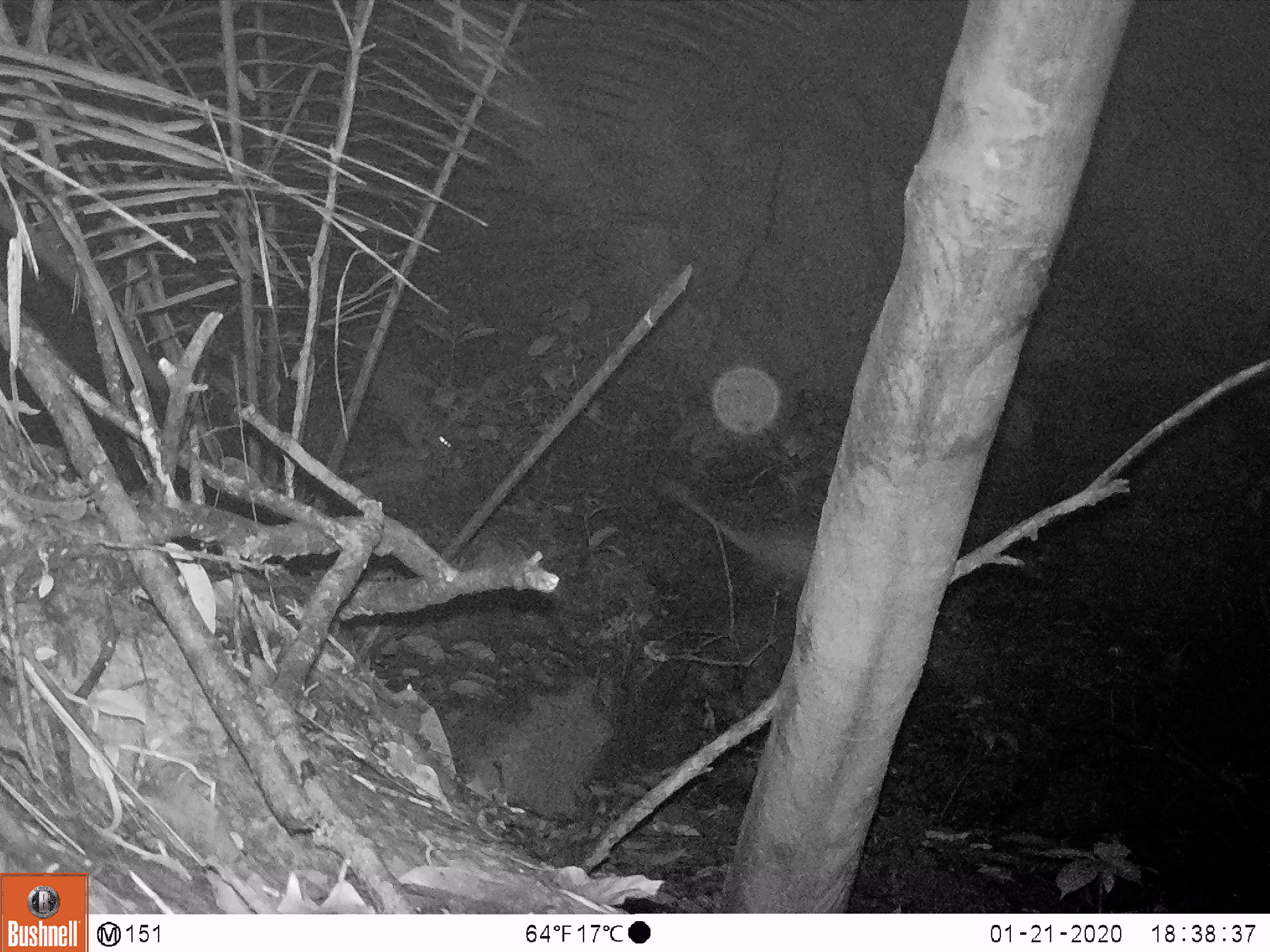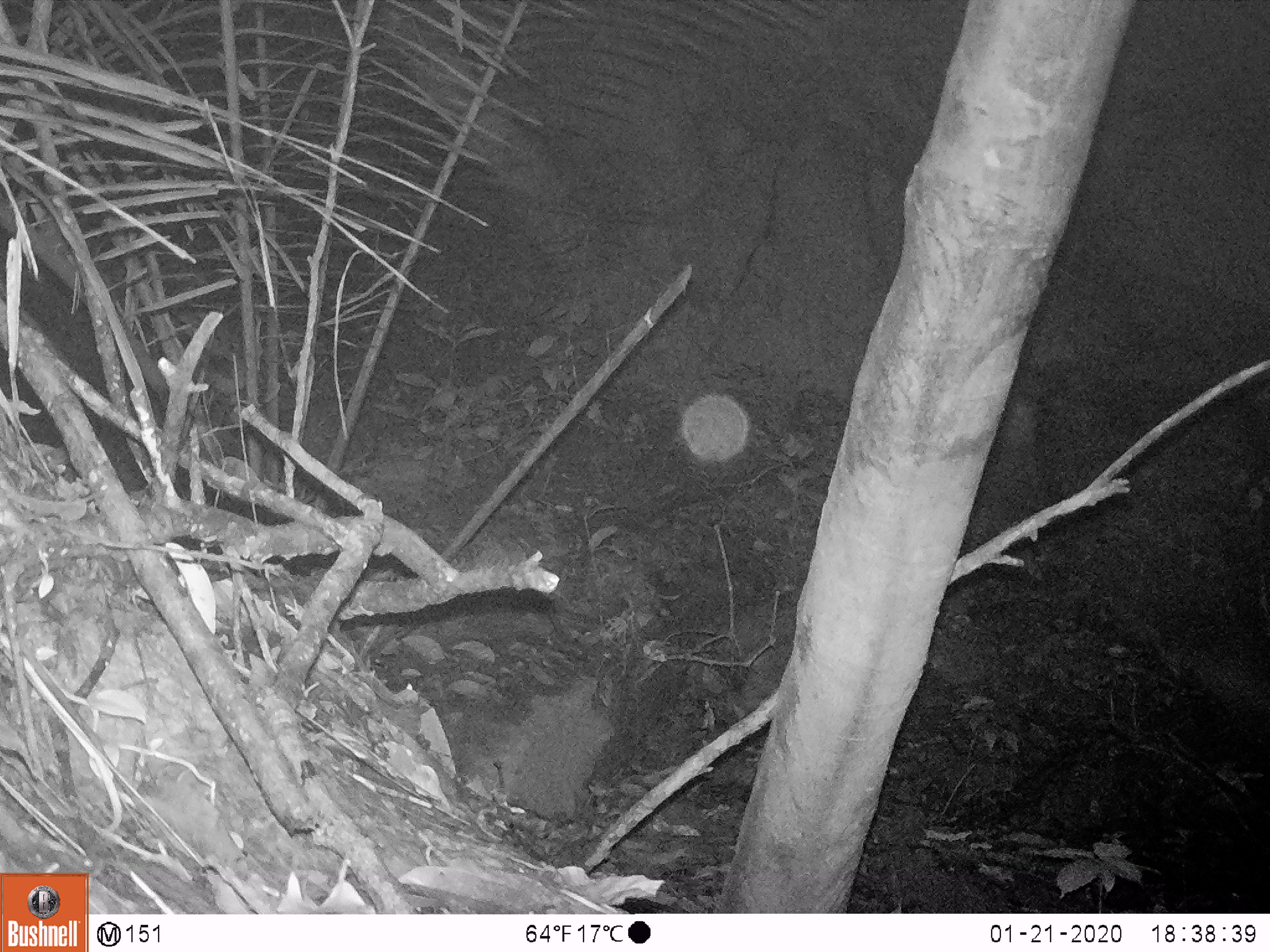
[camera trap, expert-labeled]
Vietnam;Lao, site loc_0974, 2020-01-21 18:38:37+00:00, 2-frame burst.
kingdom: Animalia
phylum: Chordata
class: Mammalia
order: Rodentia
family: Hystricidae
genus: Atherurus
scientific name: Atherurus macrourus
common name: asiatic brush-tailed porcupine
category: asiatic brush tailed porcupine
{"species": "asiatic brush tailed porcupine (asiatic brush-tailed porcupine) (Atherurus macrourus)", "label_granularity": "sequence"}